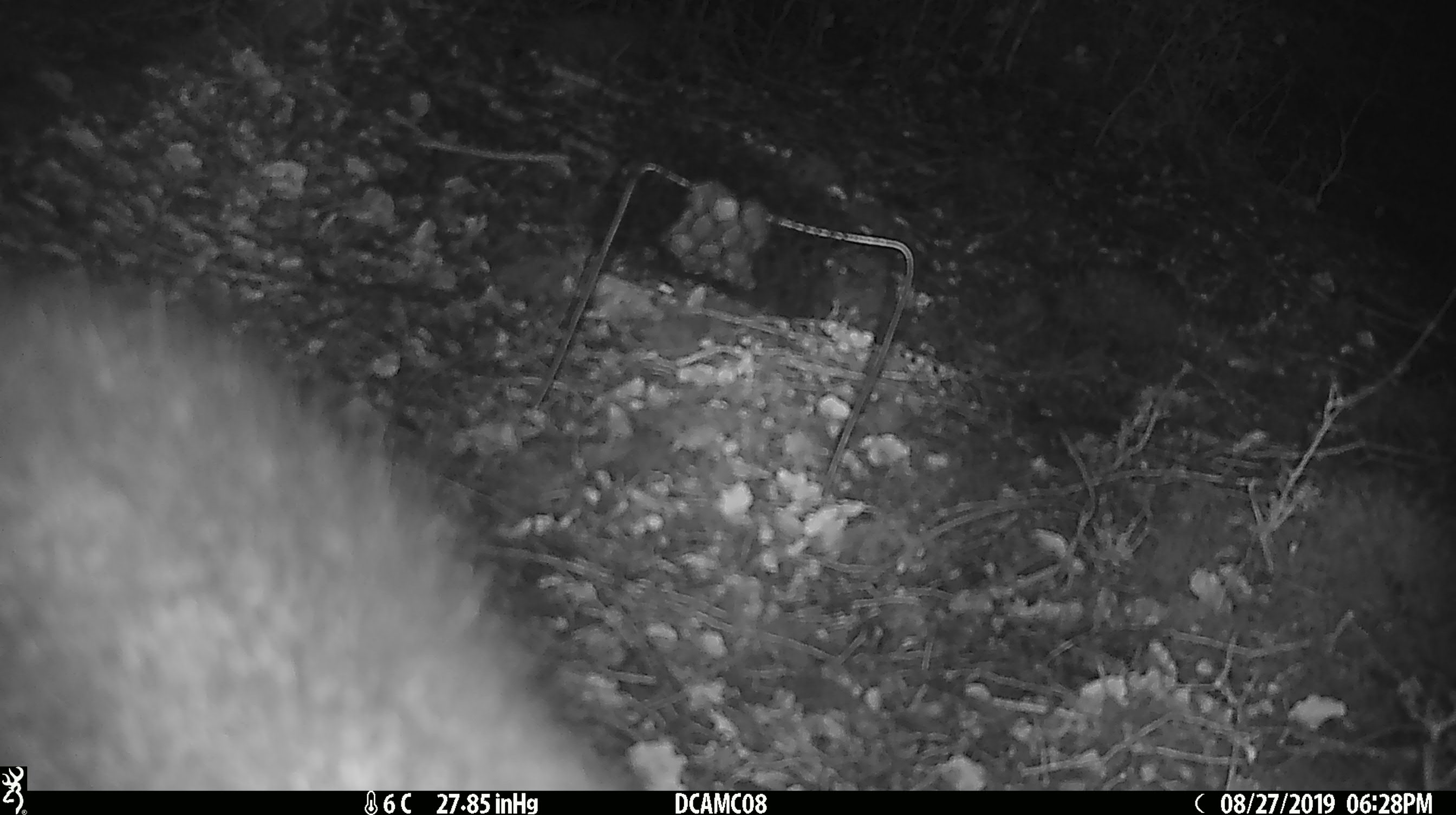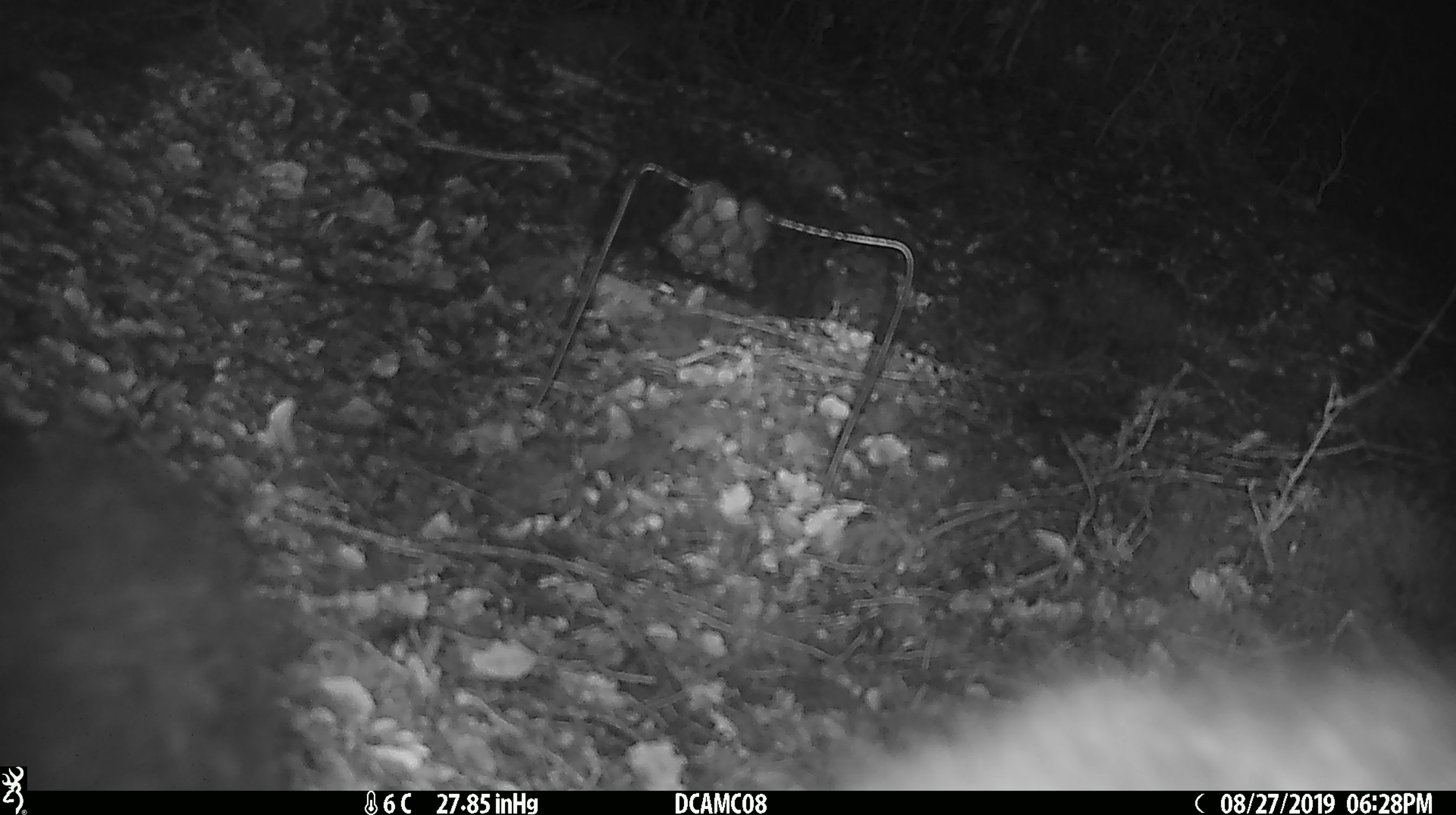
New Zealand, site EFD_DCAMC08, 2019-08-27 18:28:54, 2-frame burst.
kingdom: Animalia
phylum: Chordata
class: Mammalia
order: Diprotodontia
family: Phalangeridae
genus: Trichosurus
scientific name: Trichosurus vulpecula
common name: common brushtail possum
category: possum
Possum (common brushtail possum) (Trichosurus vulpecula).